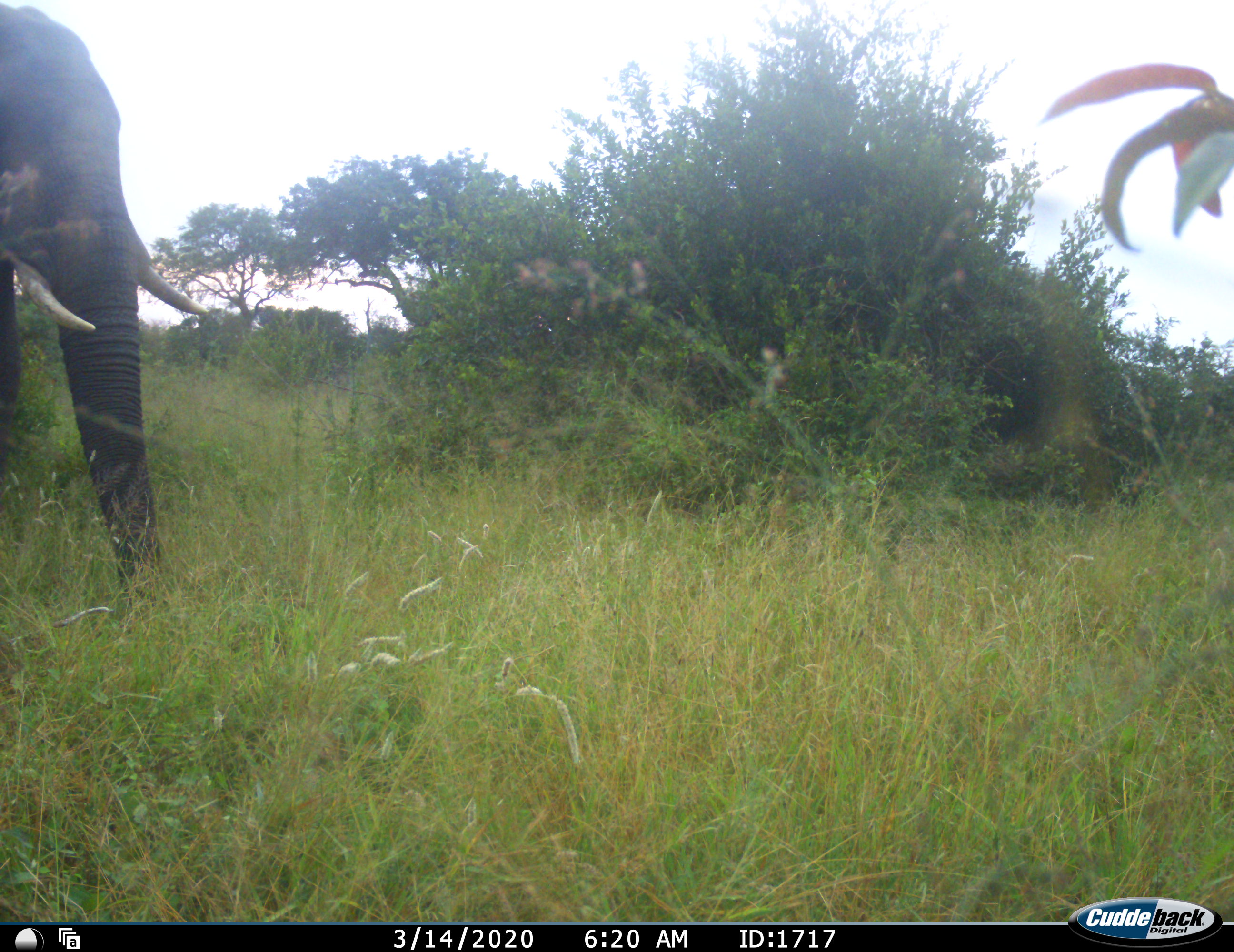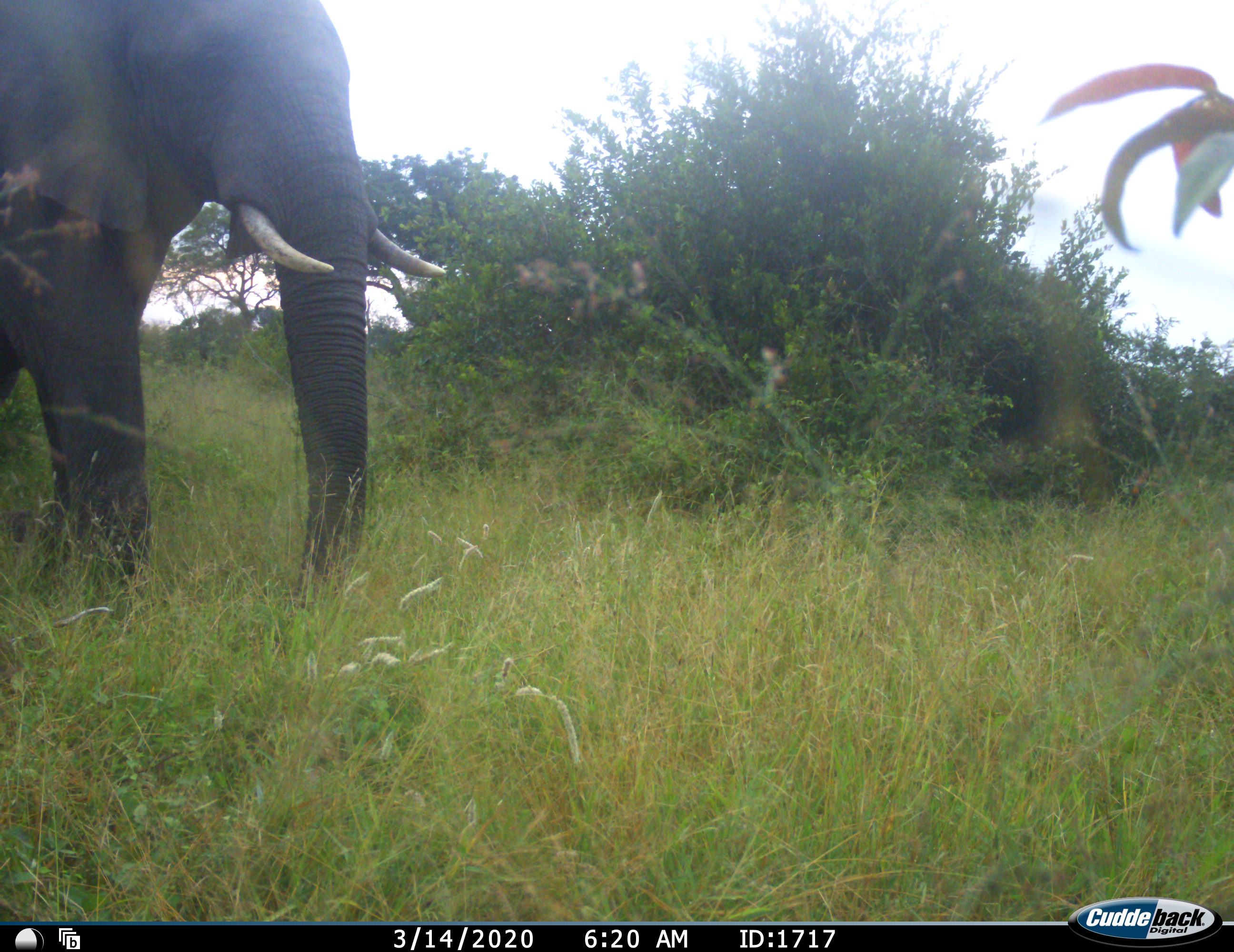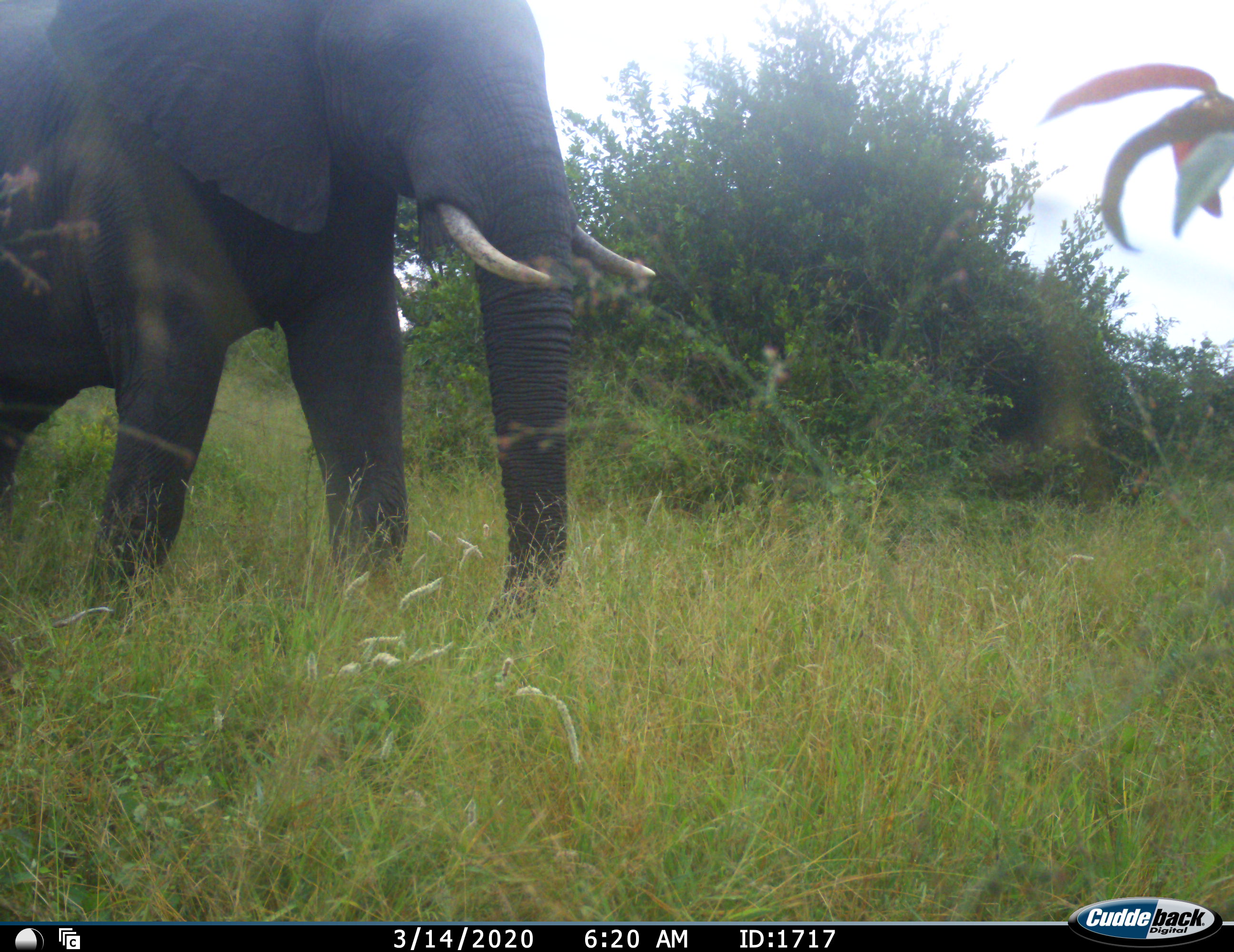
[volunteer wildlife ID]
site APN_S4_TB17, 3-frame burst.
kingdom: Animalia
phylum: Chordata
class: Mammalia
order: Proboscidea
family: Elephantidae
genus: Loxodonta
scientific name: Loxodonta africana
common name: african bush elephant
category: elephant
Elephant (african bush elephant) (Loxodonta africana), count 1. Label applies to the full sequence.